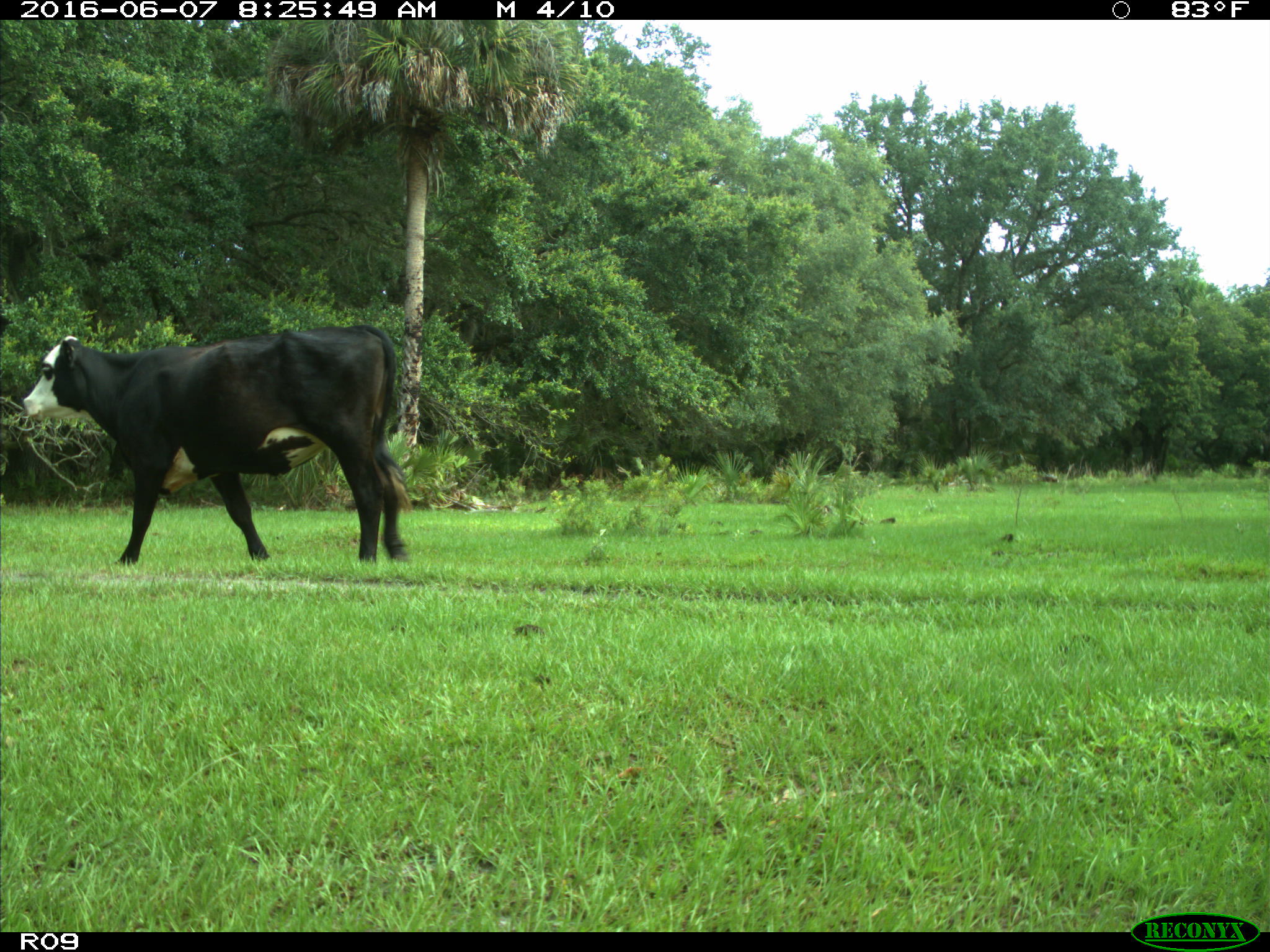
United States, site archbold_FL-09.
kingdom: Animalia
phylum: Chordata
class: Mammalia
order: Artiodactyla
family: Bovidae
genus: Bos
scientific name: Bos taurus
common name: domestic cow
Bos taurus (domestic cow).